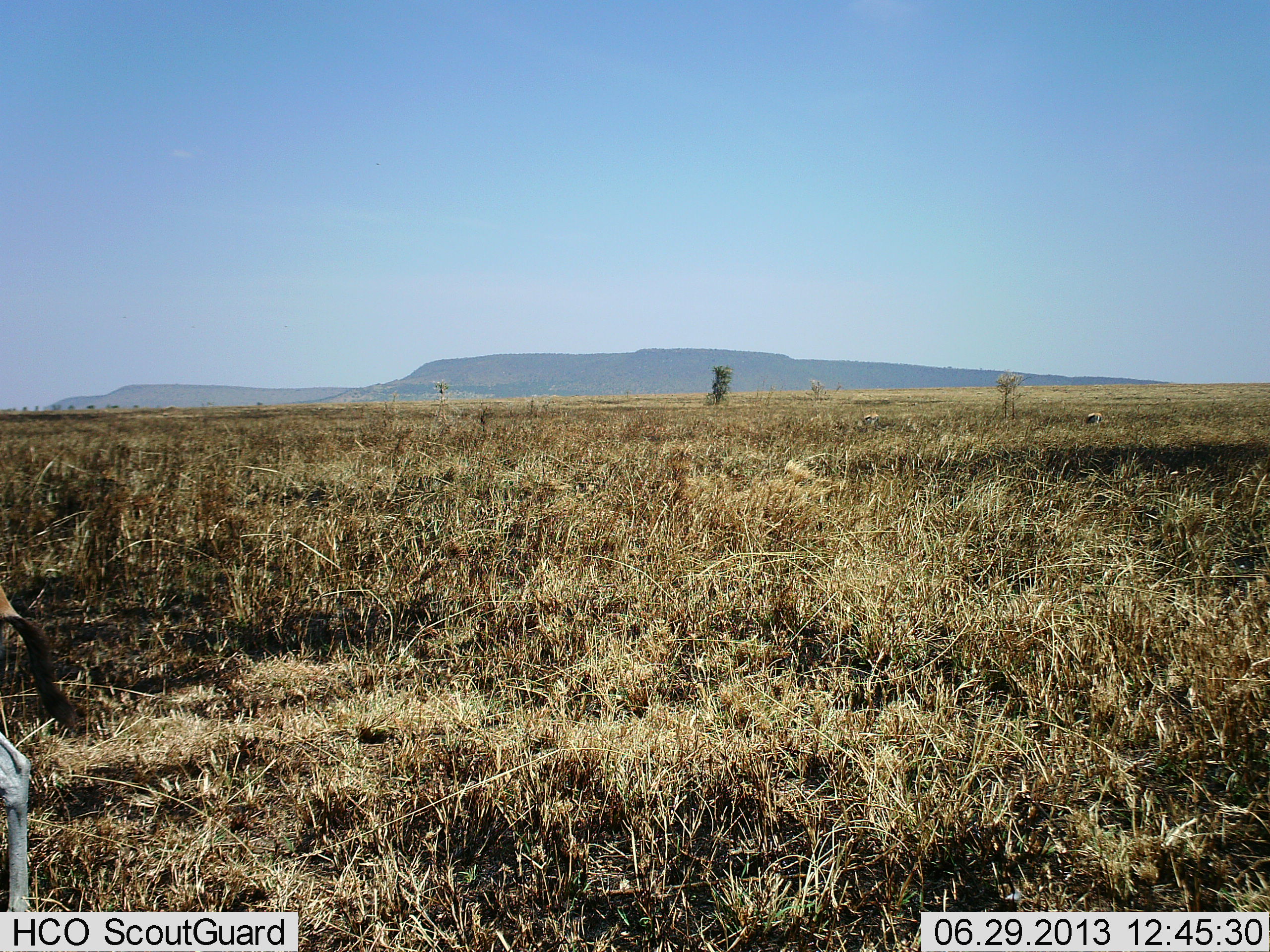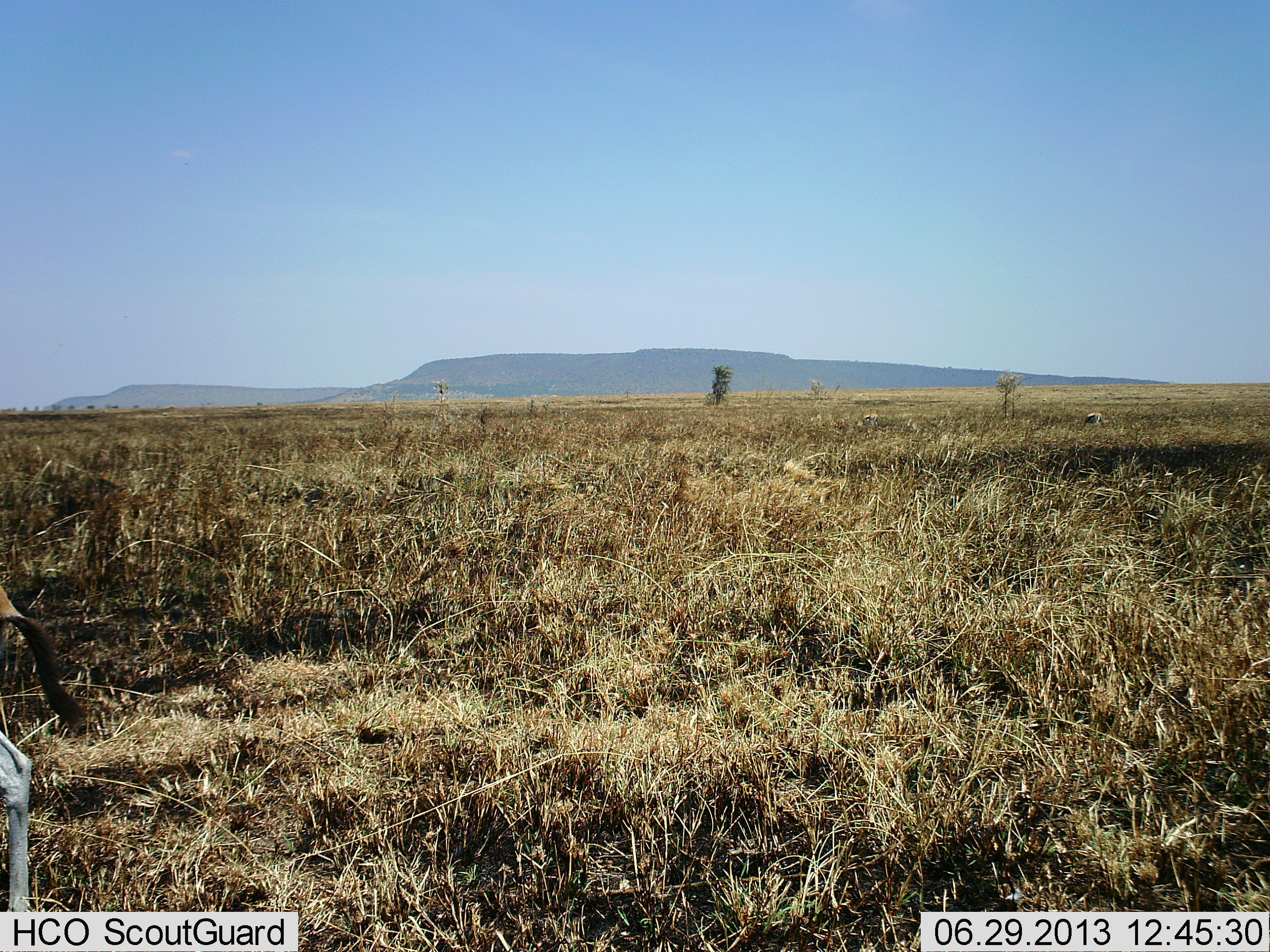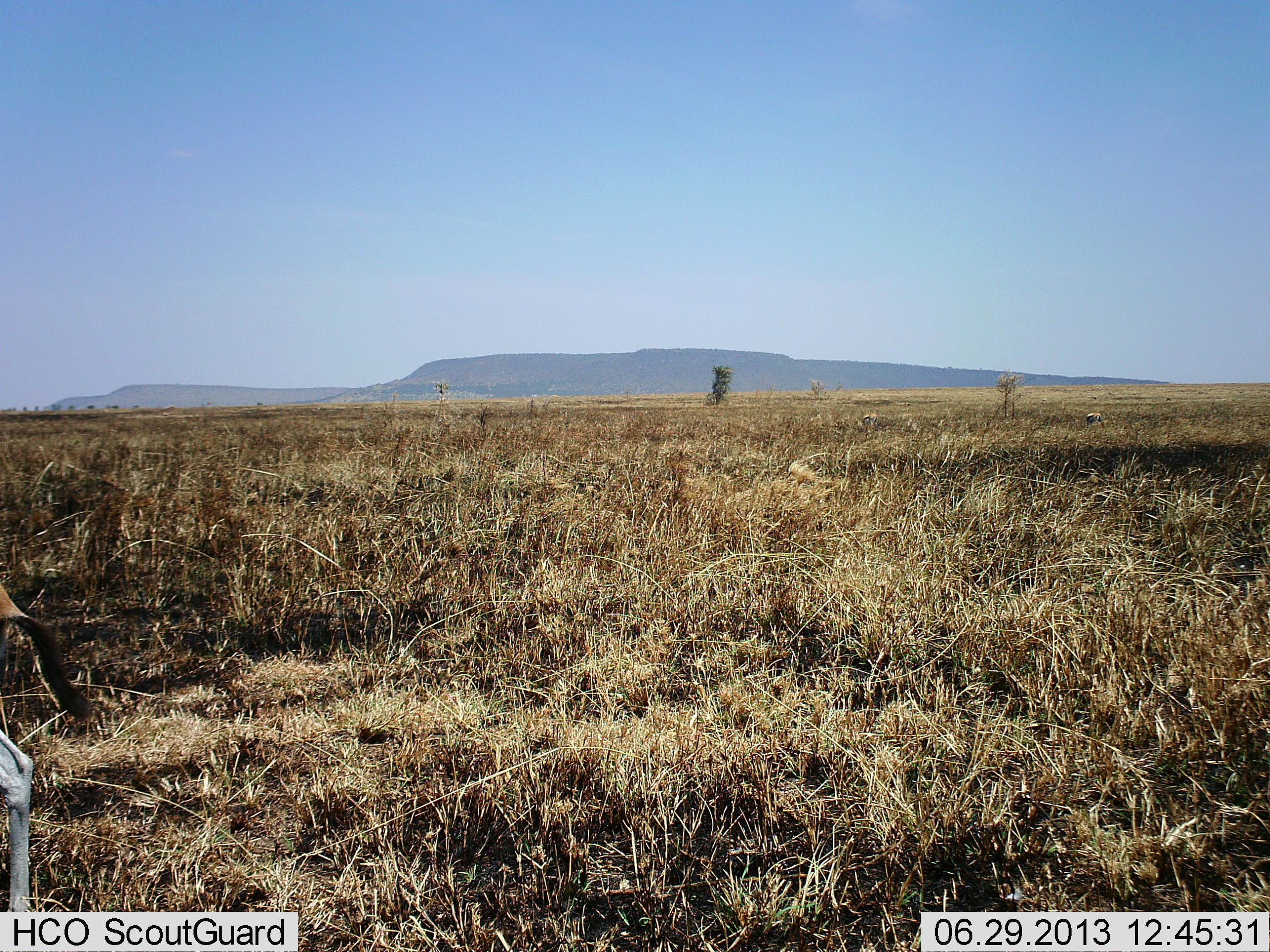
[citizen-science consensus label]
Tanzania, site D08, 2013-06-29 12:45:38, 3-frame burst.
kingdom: Animalia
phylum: Chordata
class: Mammalia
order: Artiodactyla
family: Bovidae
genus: Eudorcas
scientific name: Eudorcas thomsonii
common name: thomson's gazelle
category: gazellethomsons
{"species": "gazellethomsons (thomson's gazelle) (Eudorcas thomsonii)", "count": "1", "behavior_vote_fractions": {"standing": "100%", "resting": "0%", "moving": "0%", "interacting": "0%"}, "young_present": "0%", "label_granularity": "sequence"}